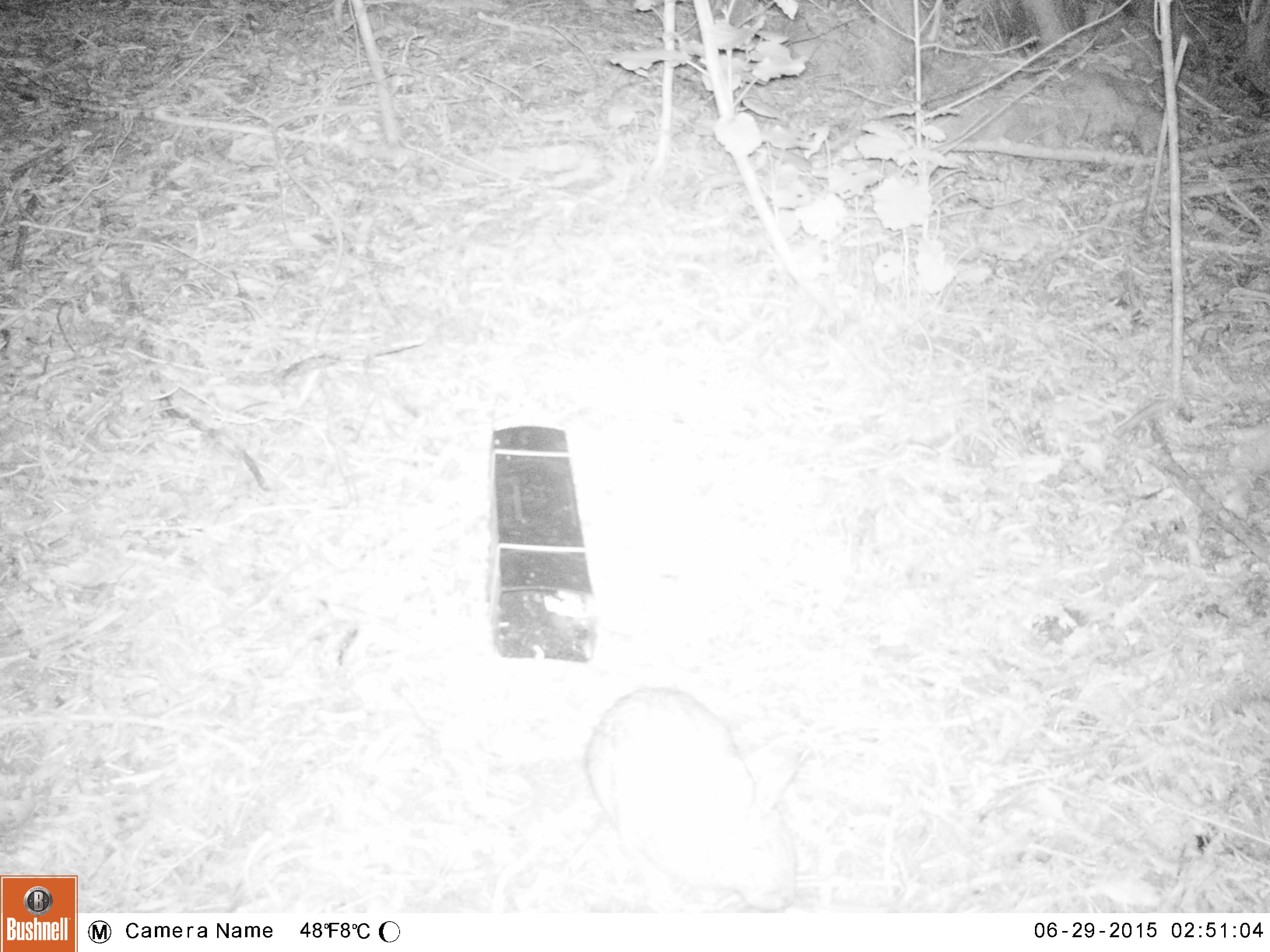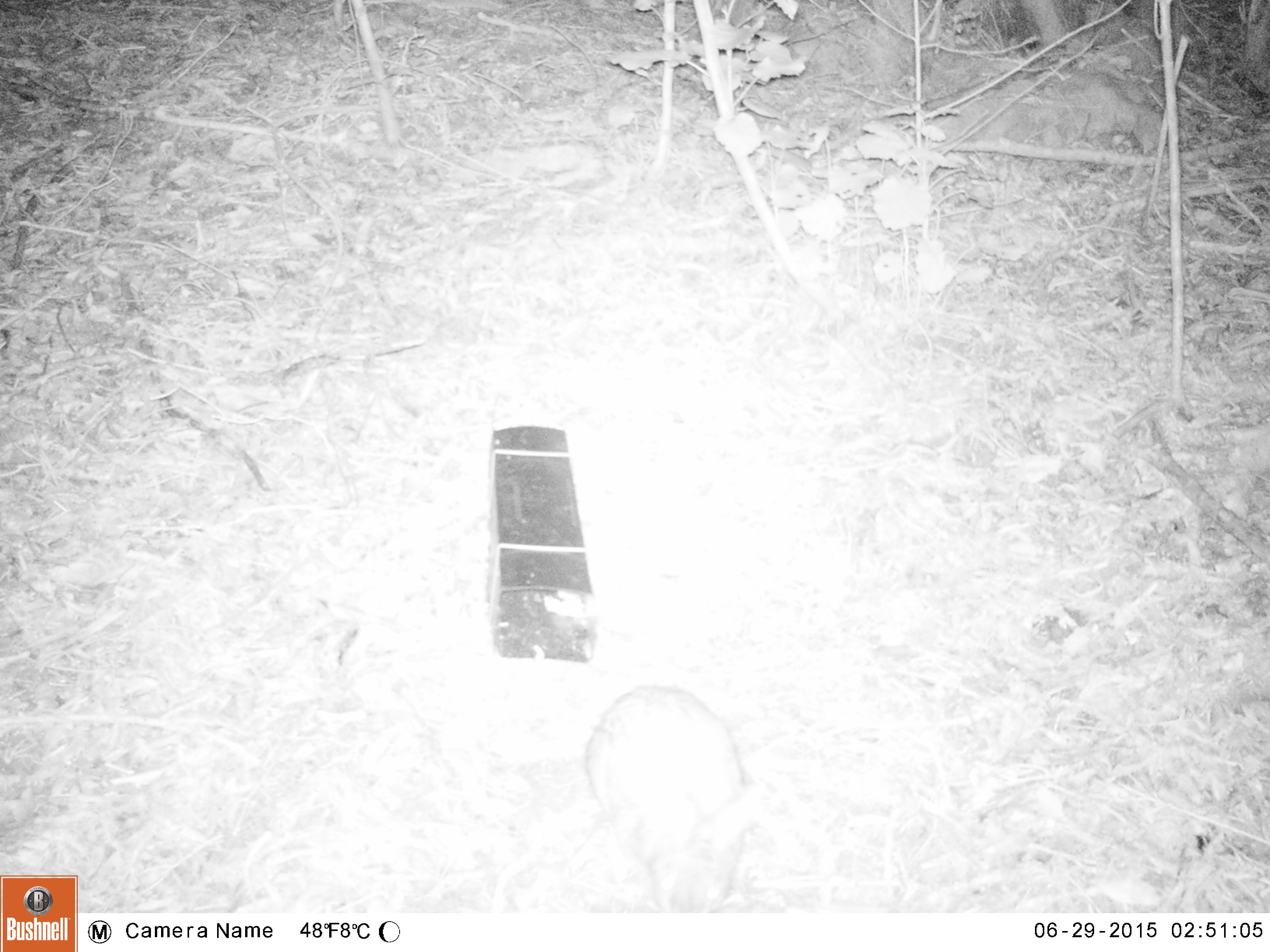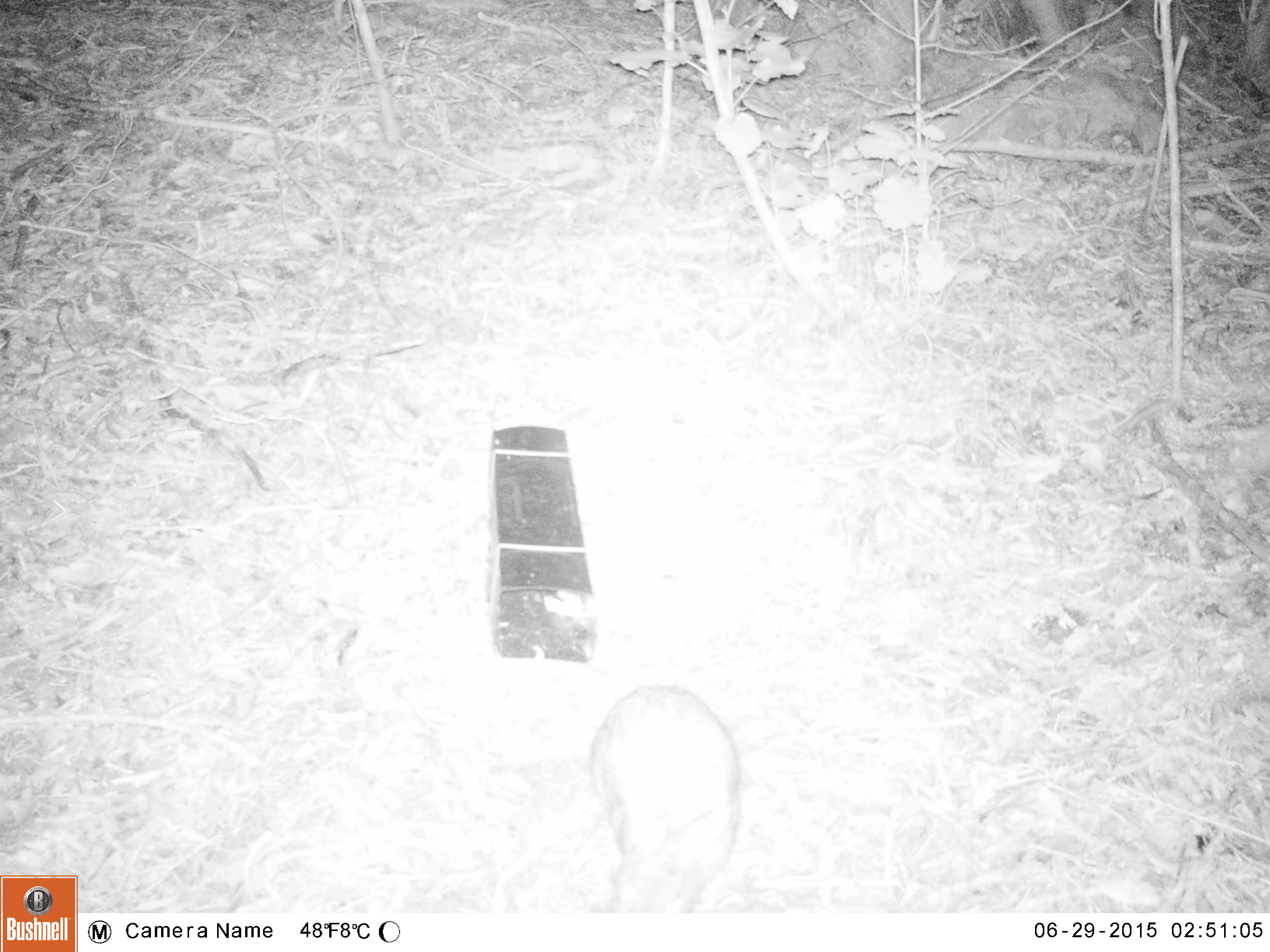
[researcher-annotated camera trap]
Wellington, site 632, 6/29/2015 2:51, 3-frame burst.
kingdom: Animalia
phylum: Chordata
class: Mammalia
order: Lagomorpha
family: Leporidae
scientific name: Leporidae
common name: rabbit